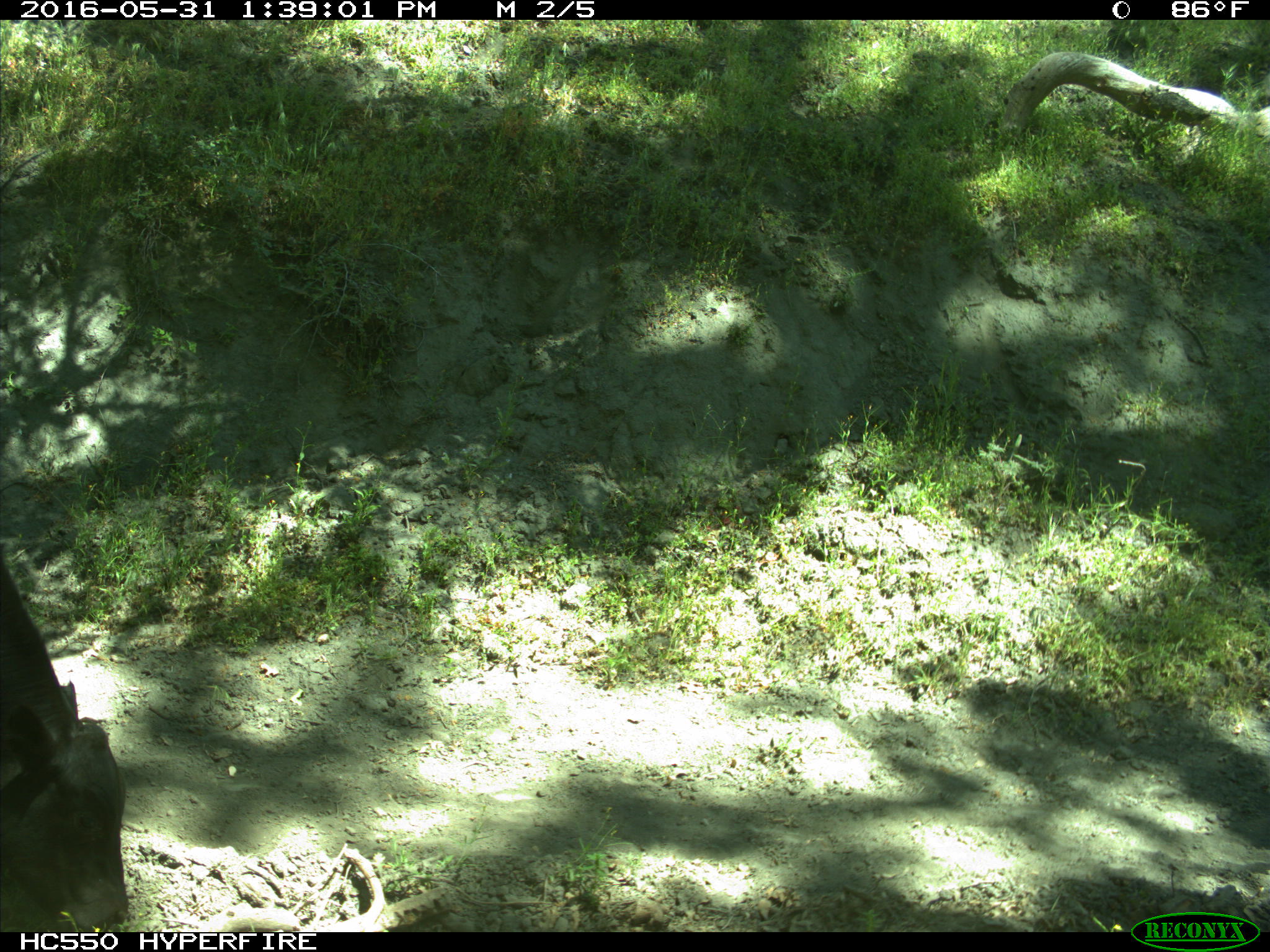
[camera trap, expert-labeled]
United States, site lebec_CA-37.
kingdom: Animalia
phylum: Chordata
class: Mammalia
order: Artiodactyla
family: Bovidae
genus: Bos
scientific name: Bos taurus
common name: domestic cow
Bos taurus (domestic cow).